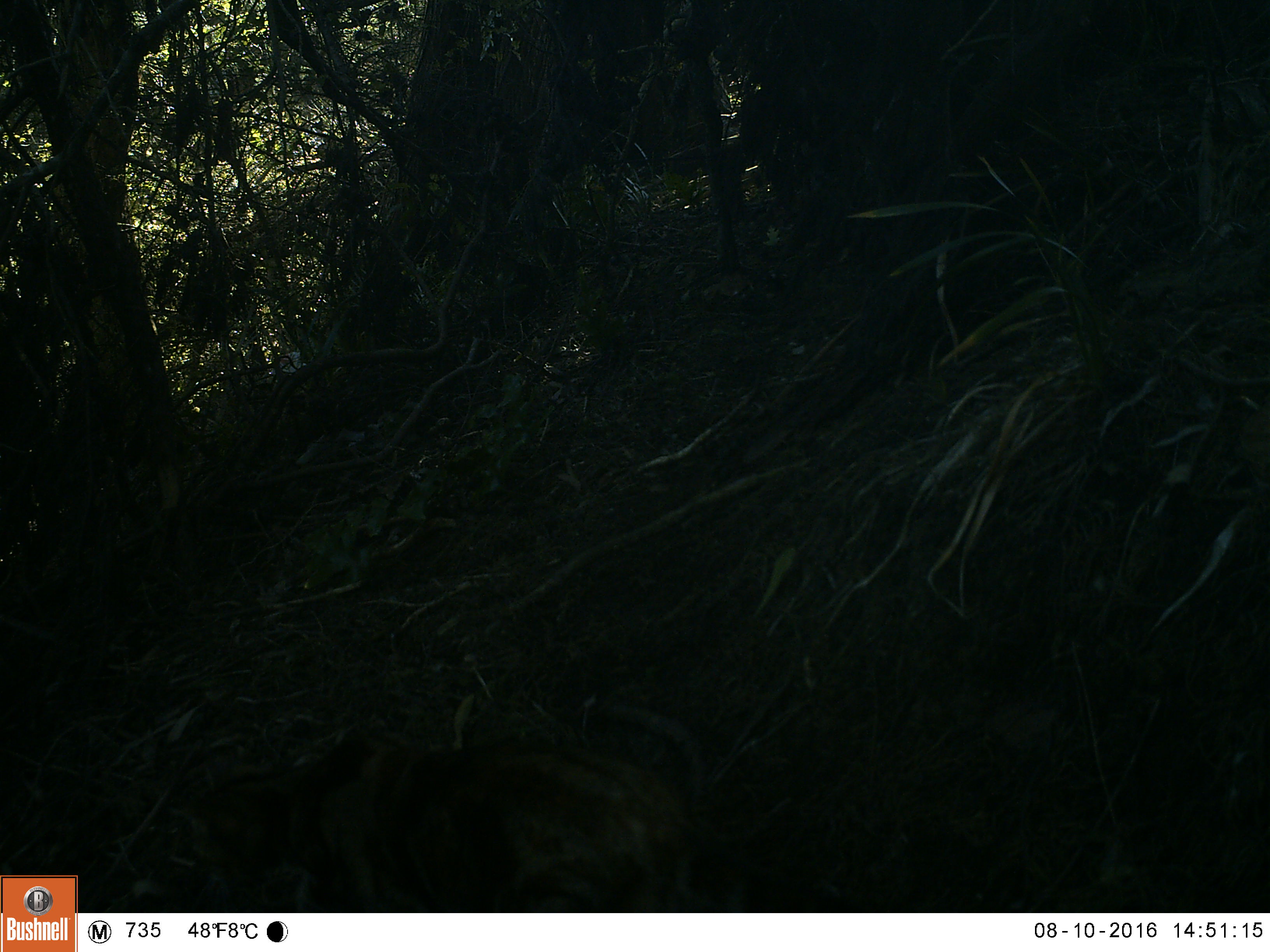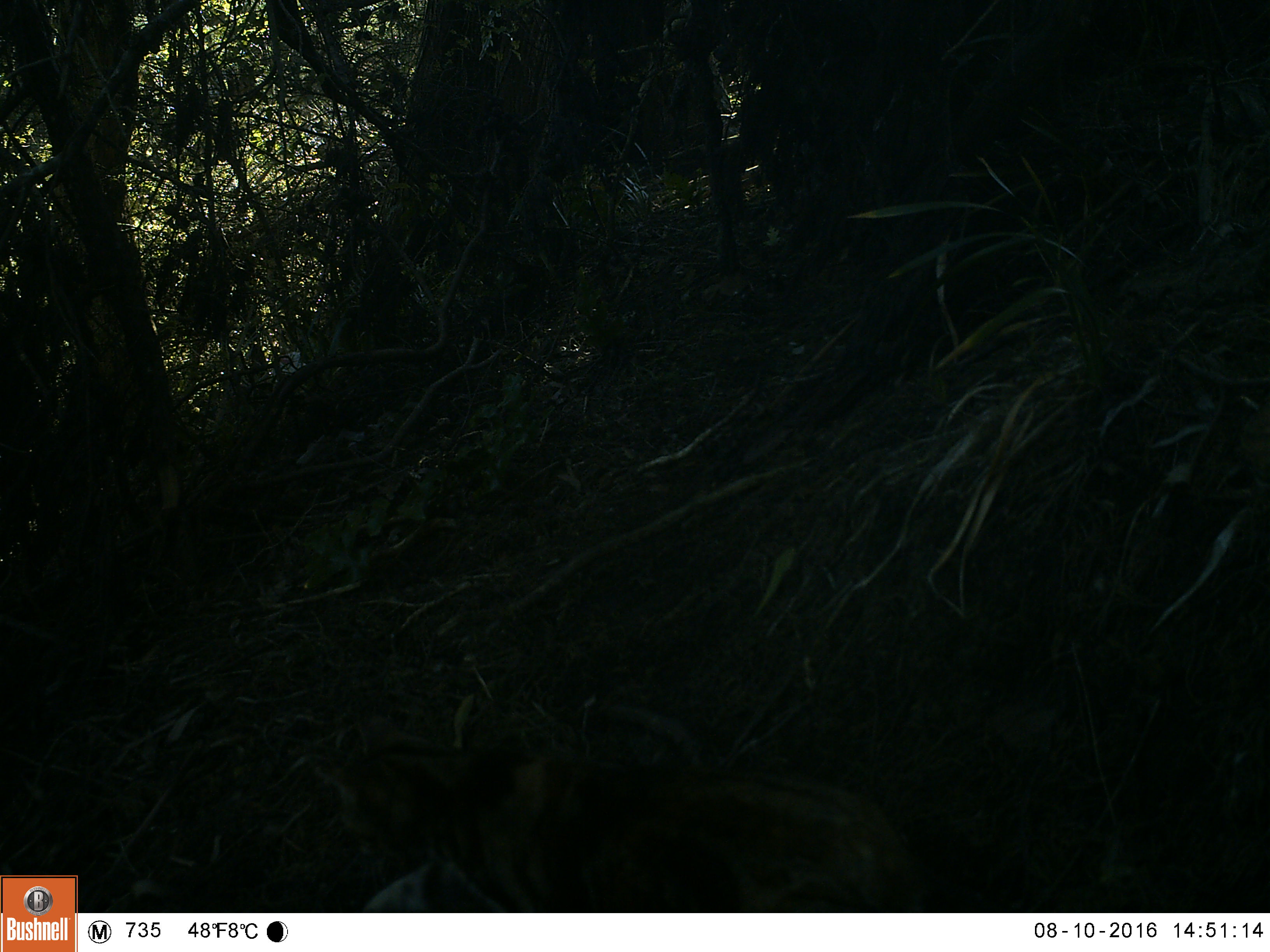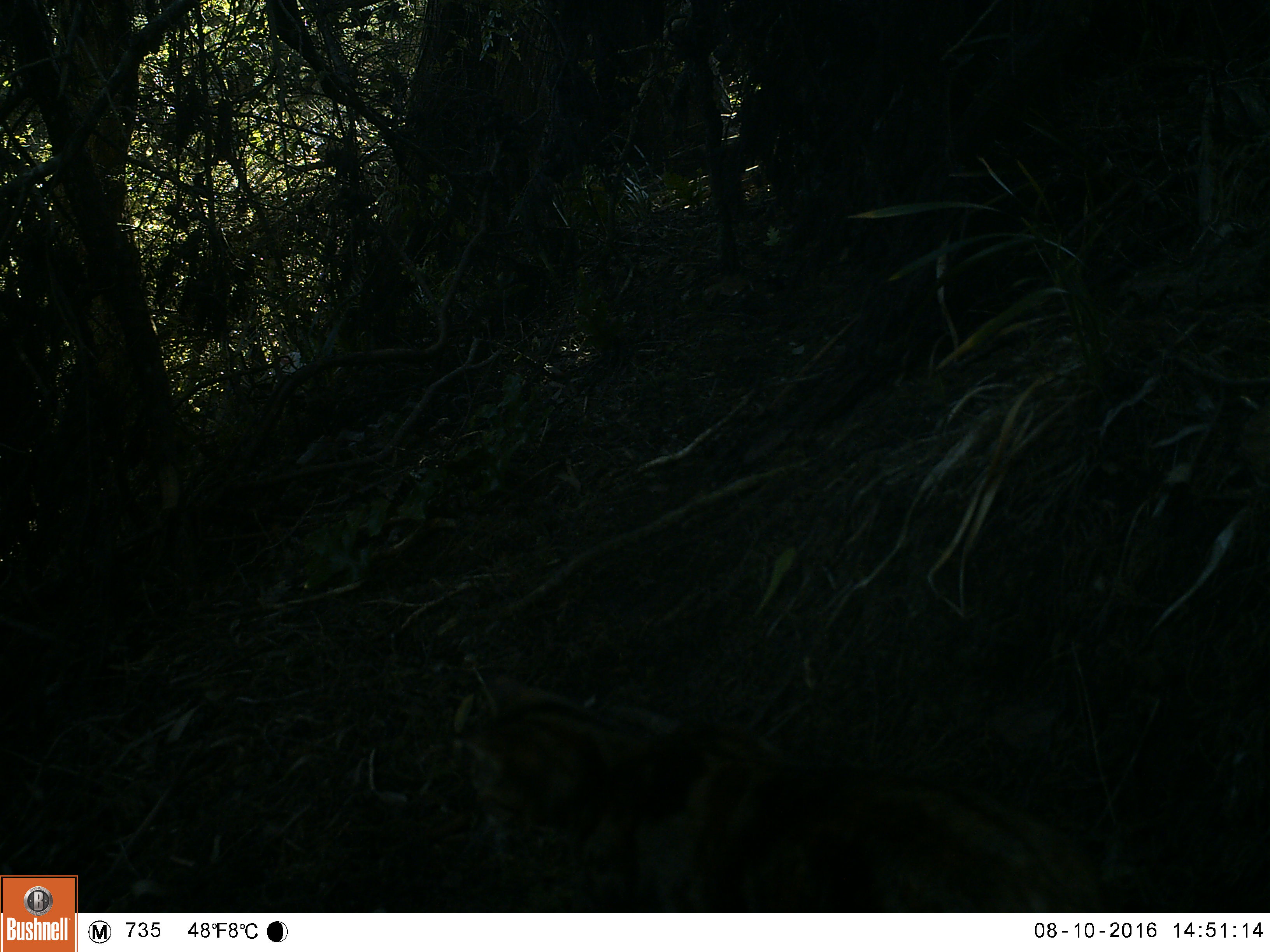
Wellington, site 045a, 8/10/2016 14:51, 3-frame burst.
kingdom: Animalia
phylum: Chordata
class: Mammalia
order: Carnivora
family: Felidae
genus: Felis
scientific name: Felis catus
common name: cat